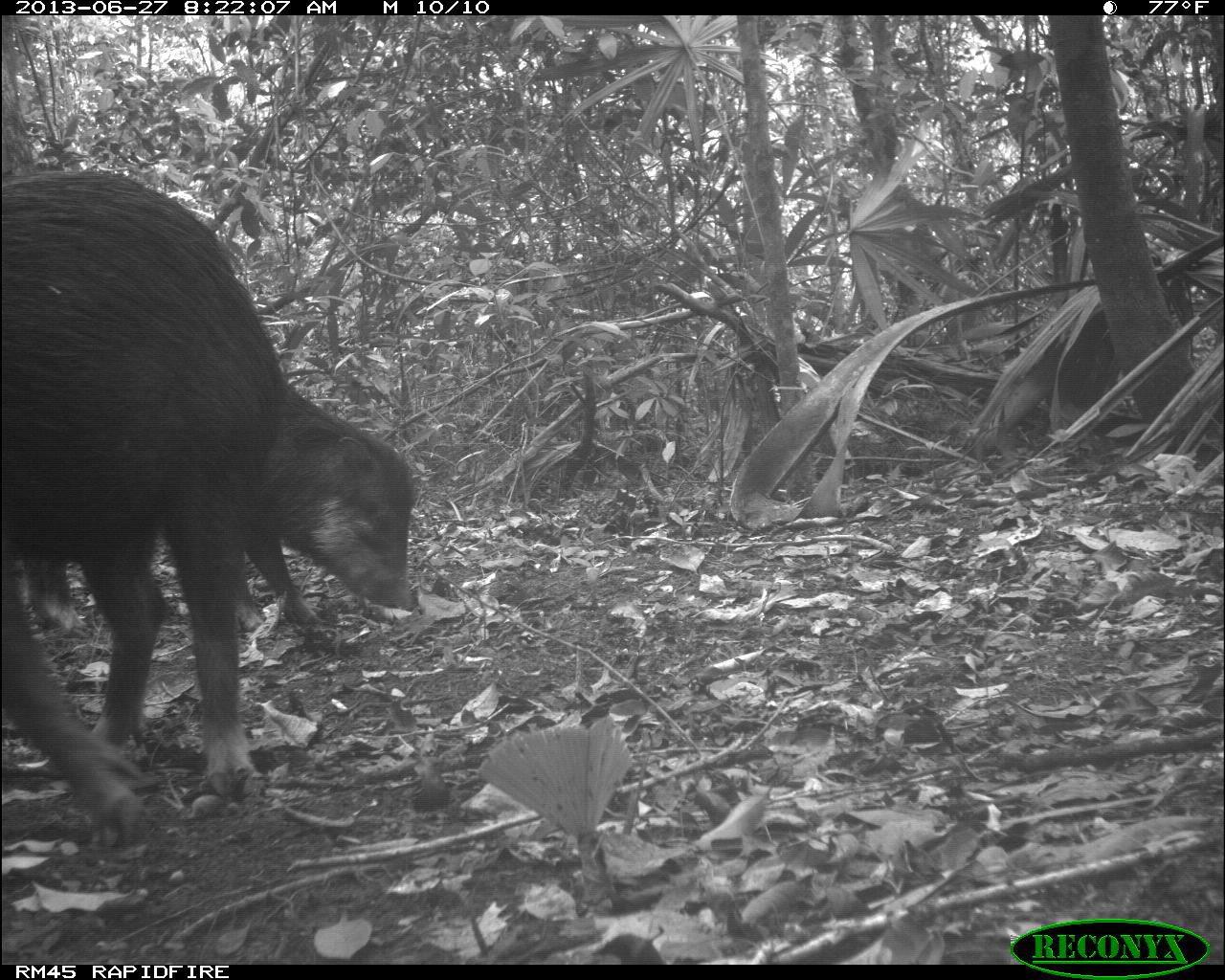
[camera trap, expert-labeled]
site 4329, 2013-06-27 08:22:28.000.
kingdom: Animalia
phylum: Chordata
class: Mammalia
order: Artiodactyla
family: Tayassuidae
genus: Tayassu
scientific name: Tayassu pecari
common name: white-lipped peccary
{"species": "Tayassu pecari (white-lipped peccary)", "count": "3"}